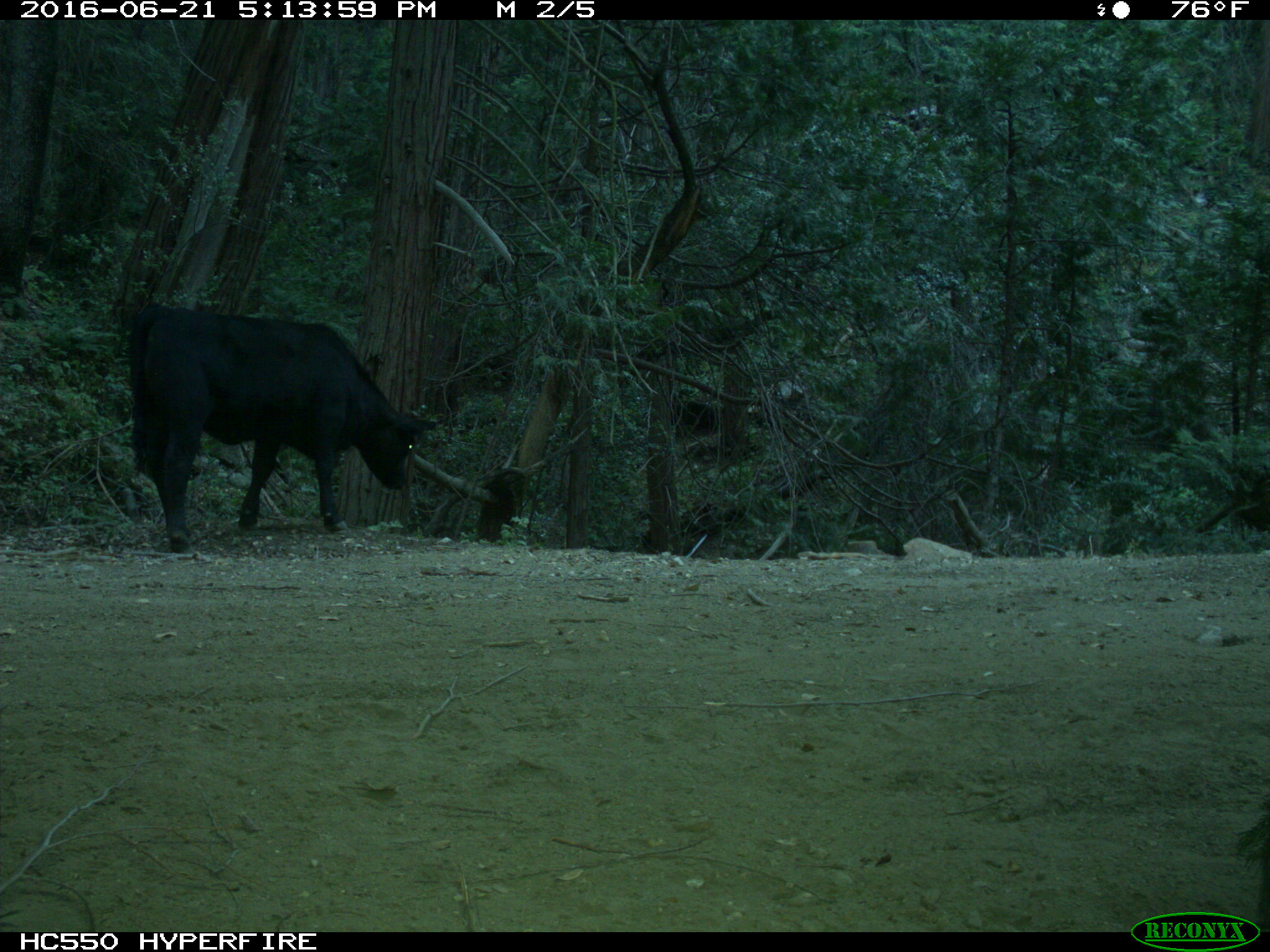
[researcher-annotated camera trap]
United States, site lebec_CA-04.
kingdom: Animalia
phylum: Chordata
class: Mammalia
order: Artiodactyla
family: Bovidae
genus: Bos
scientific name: Bos taurus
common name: domestic cow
Bos taurus (domestic cow).